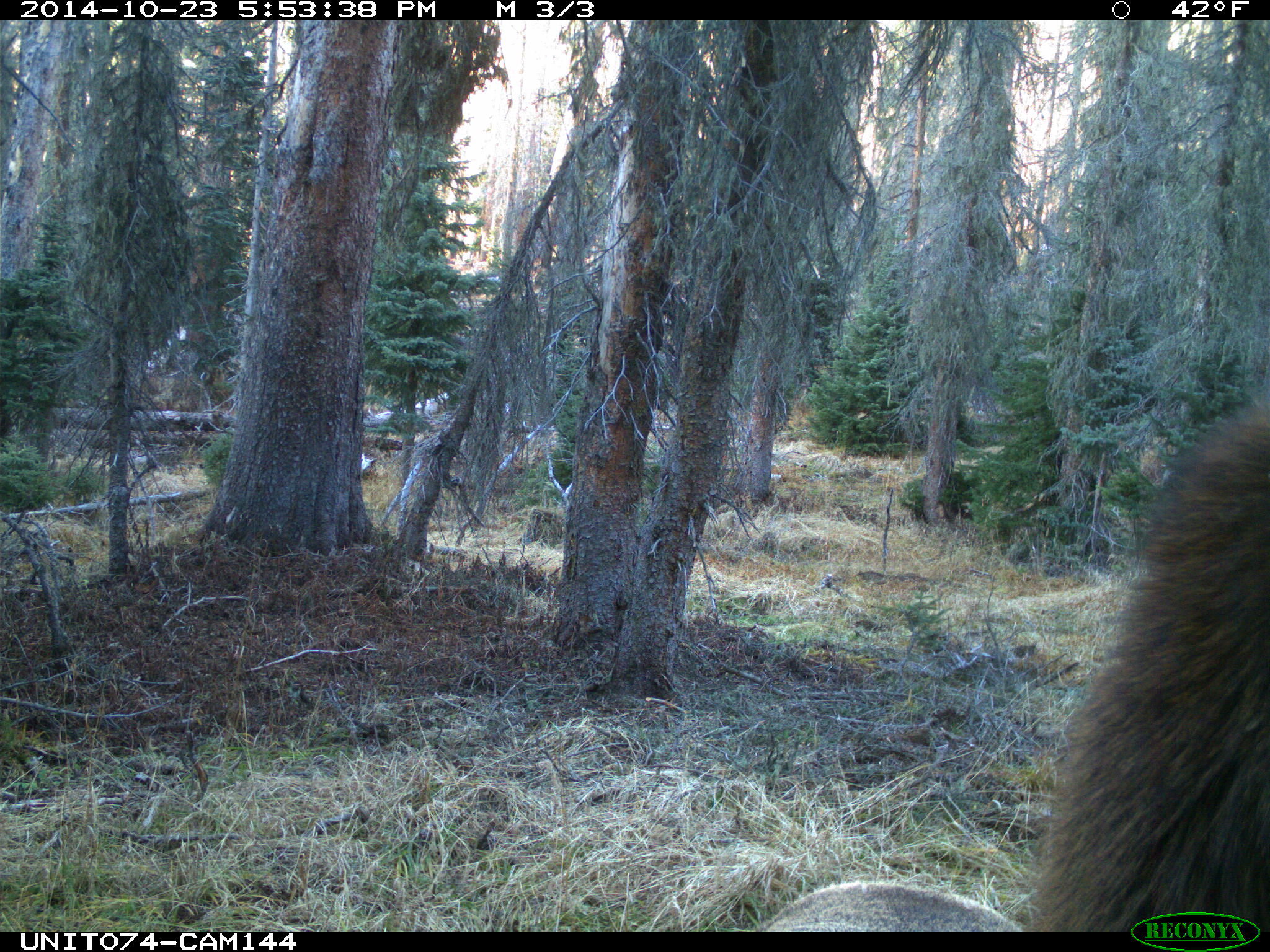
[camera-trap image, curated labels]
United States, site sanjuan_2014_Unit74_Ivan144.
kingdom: Animalia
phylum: Chordata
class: Mammalia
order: Artiodactyla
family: Cervidae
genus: Cervus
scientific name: Cervus elaphus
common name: red deer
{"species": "Cervus elaphus (red deer)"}